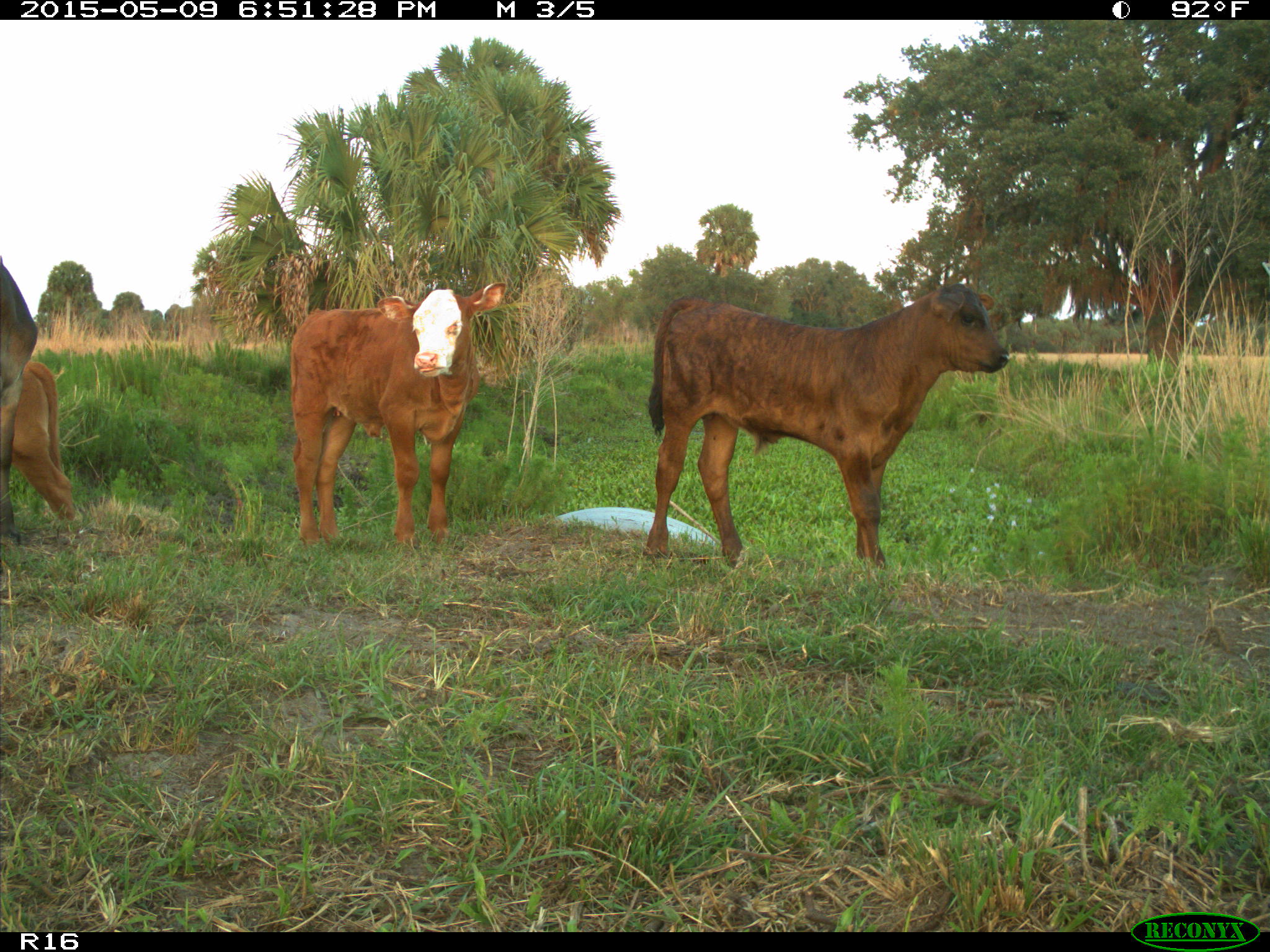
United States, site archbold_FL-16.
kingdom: Animalia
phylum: Chordata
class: Mammalia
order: Artiodactyla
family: Bovidae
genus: Bos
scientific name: Bos taurus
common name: domestic cow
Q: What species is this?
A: Bos taurus (domestic cow).